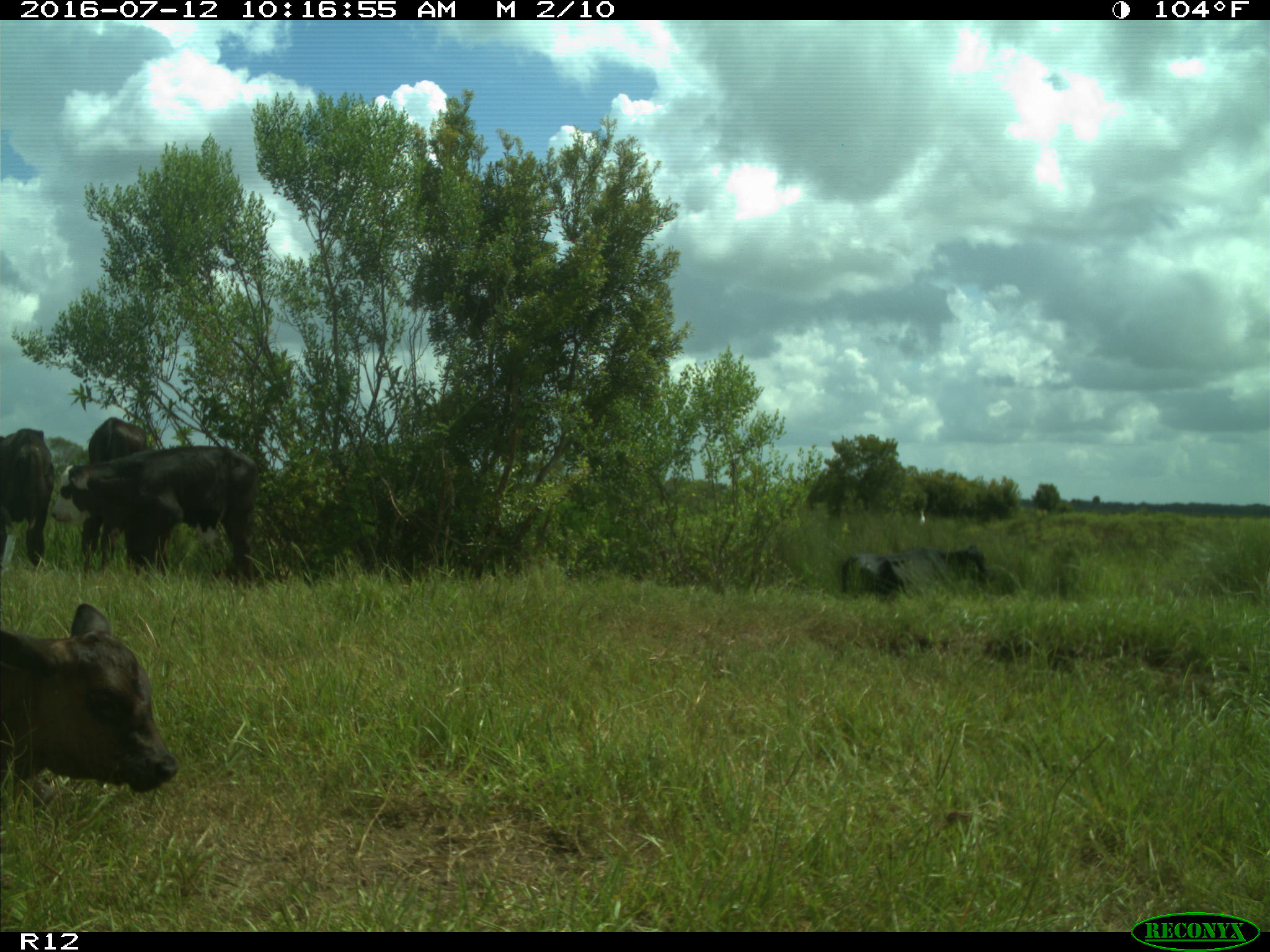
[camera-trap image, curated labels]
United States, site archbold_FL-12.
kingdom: Animalia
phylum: Chordata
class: Mammalia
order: Artiodactyla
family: Bovidae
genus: Bos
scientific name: Bos taurus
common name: domestic cow